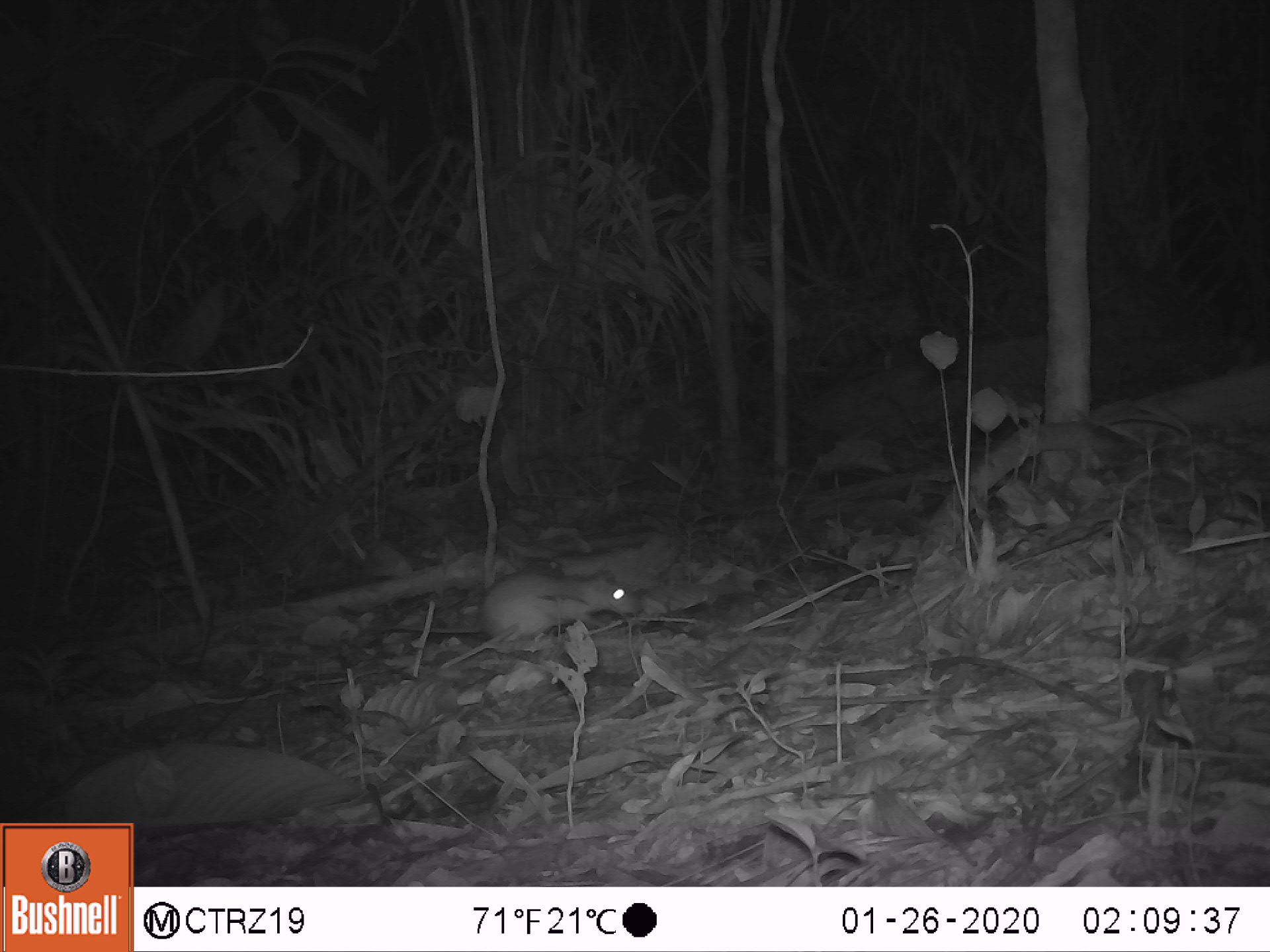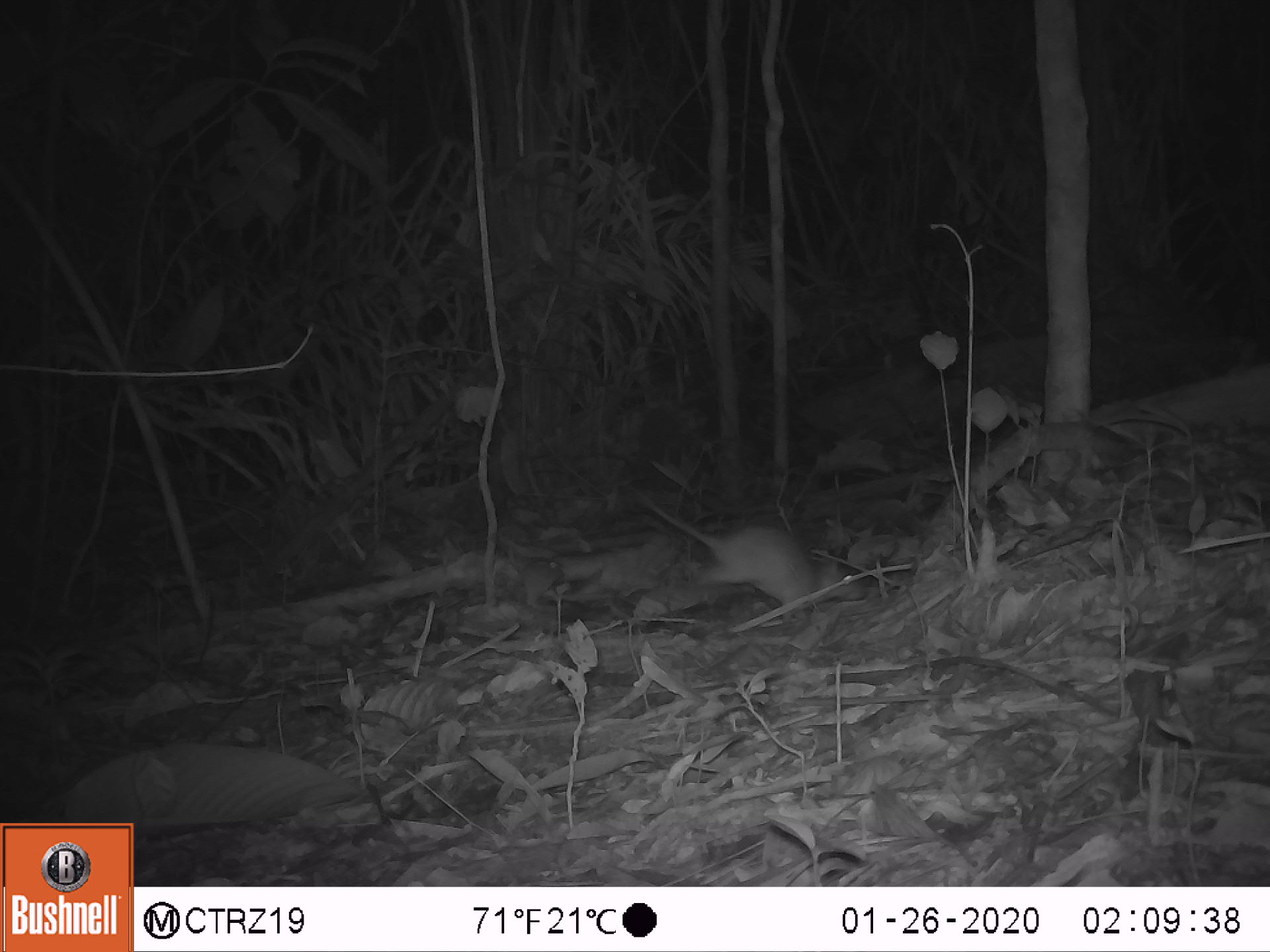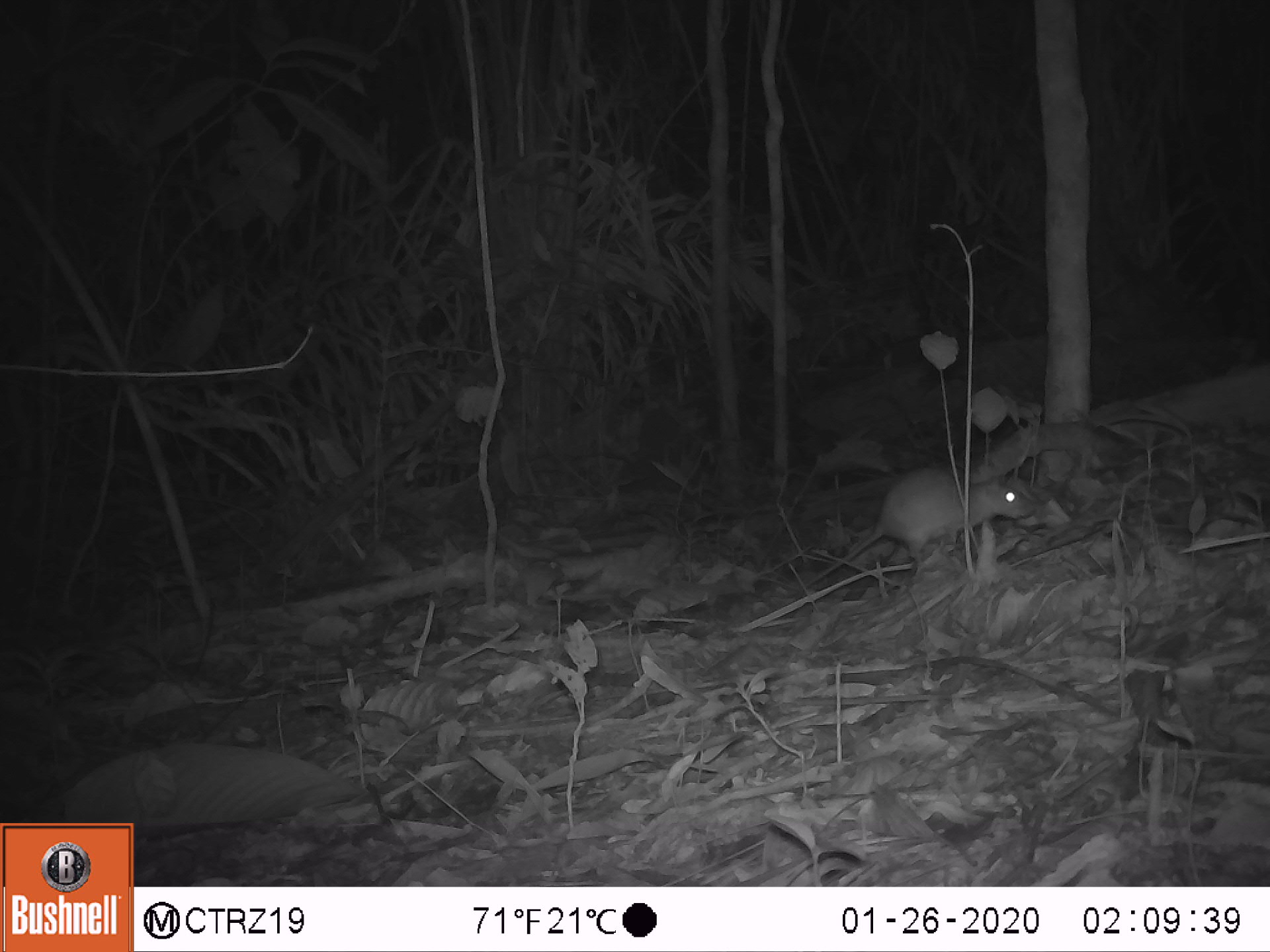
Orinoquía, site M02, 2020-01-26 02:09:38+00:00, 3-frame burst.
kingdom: Animalia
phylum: Chordata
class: Mammalia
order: Rodentia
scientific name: Rodentia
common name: rodent